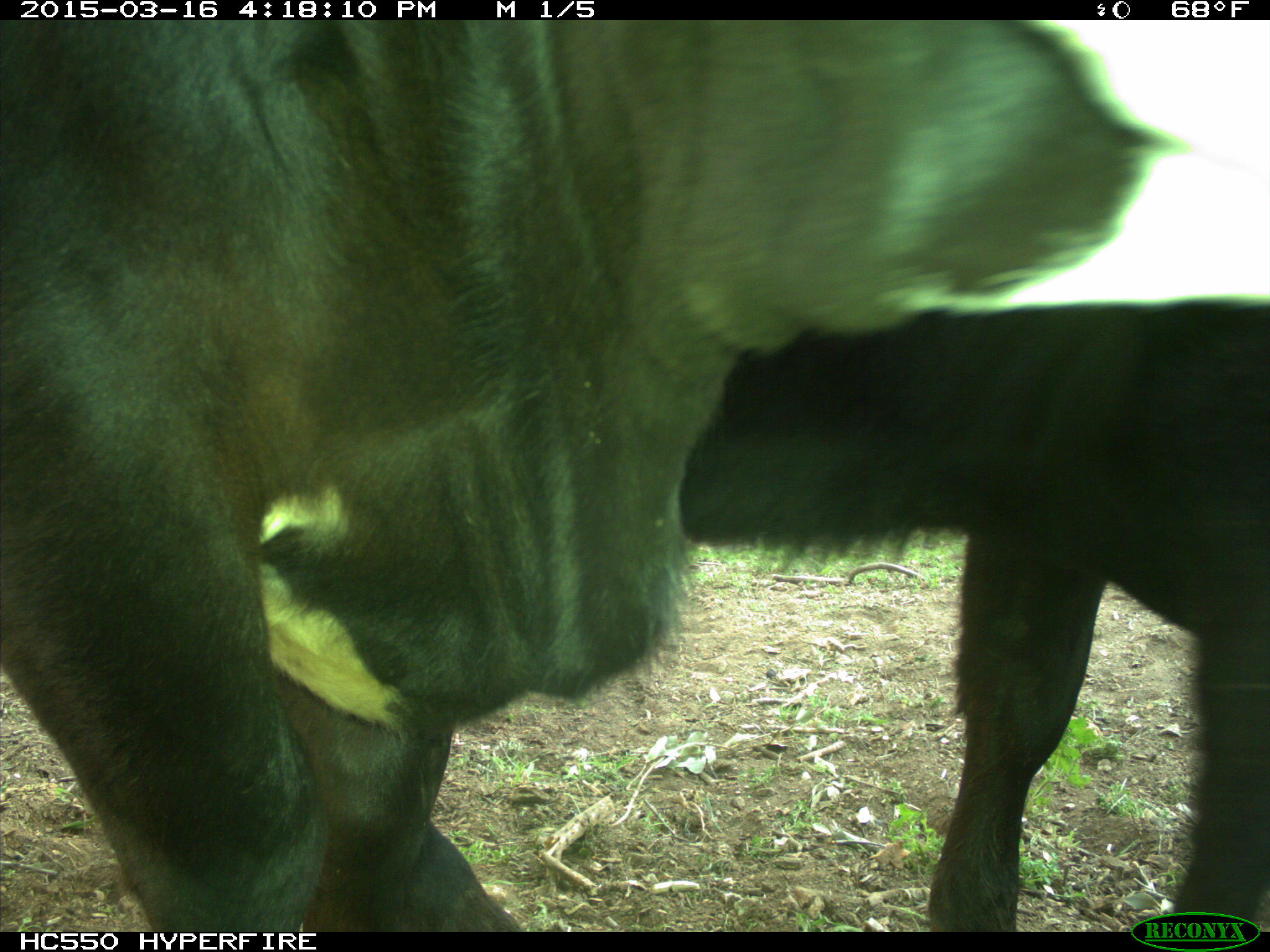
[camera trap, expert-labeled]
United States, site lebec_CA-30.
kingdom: Animalia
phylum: Chordata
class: Mammalia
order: Artiodactyla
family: Bovidae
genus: Bos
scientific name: Bos taurus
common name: domestic cow